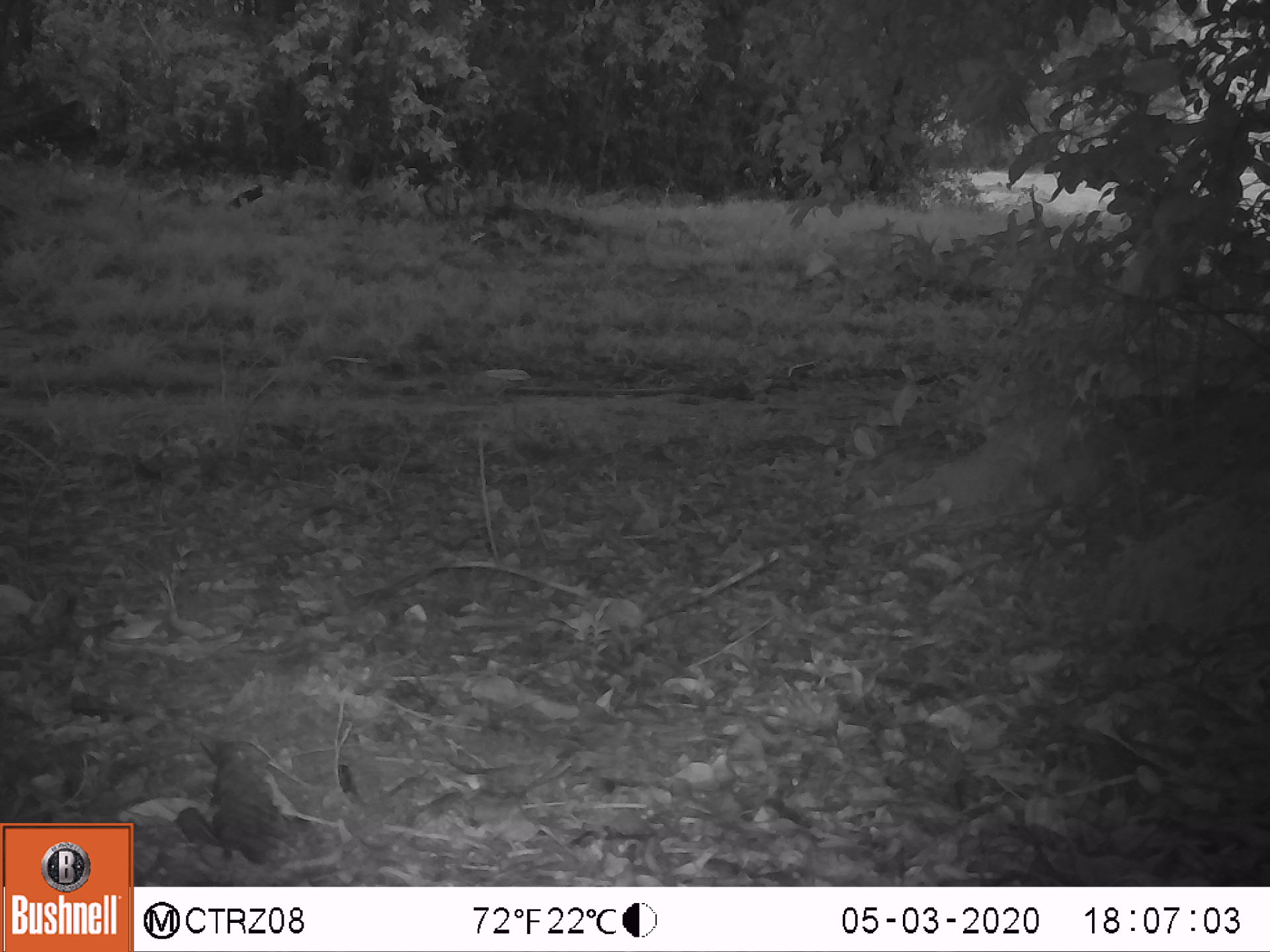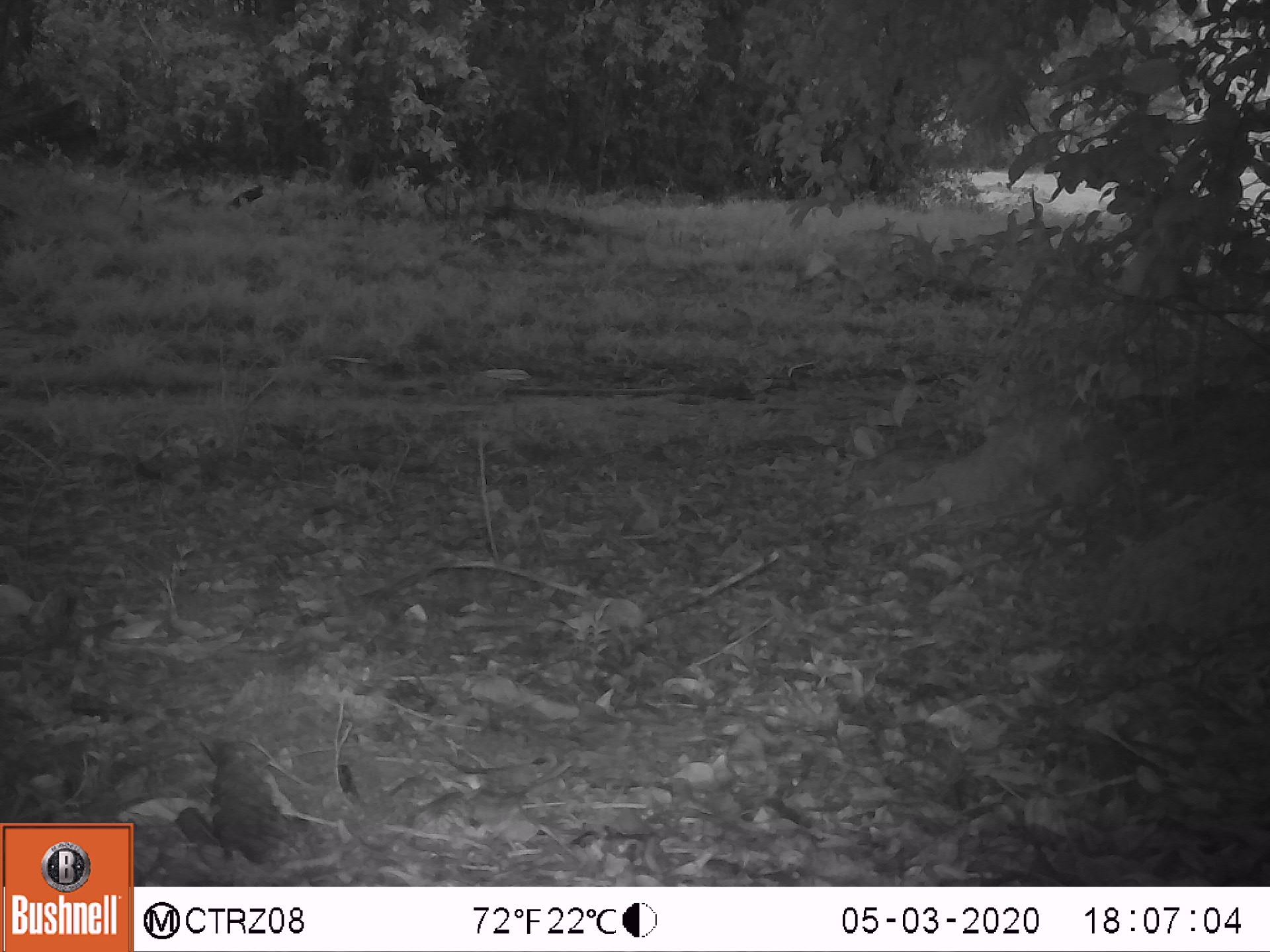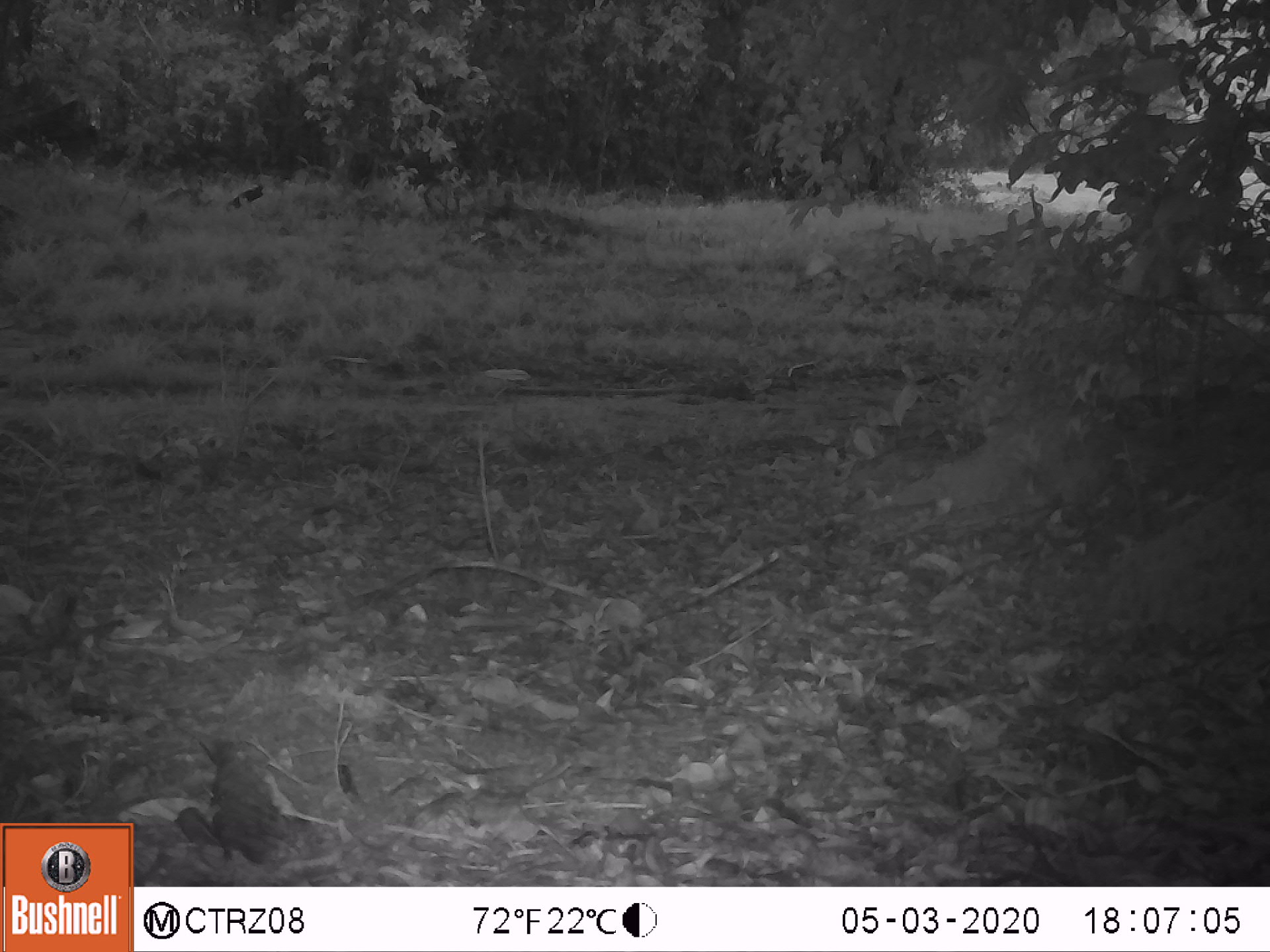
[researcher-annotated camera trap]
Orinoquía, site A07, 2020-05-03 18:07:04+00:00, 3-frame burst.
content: unidentified animal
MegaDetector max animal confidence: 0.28